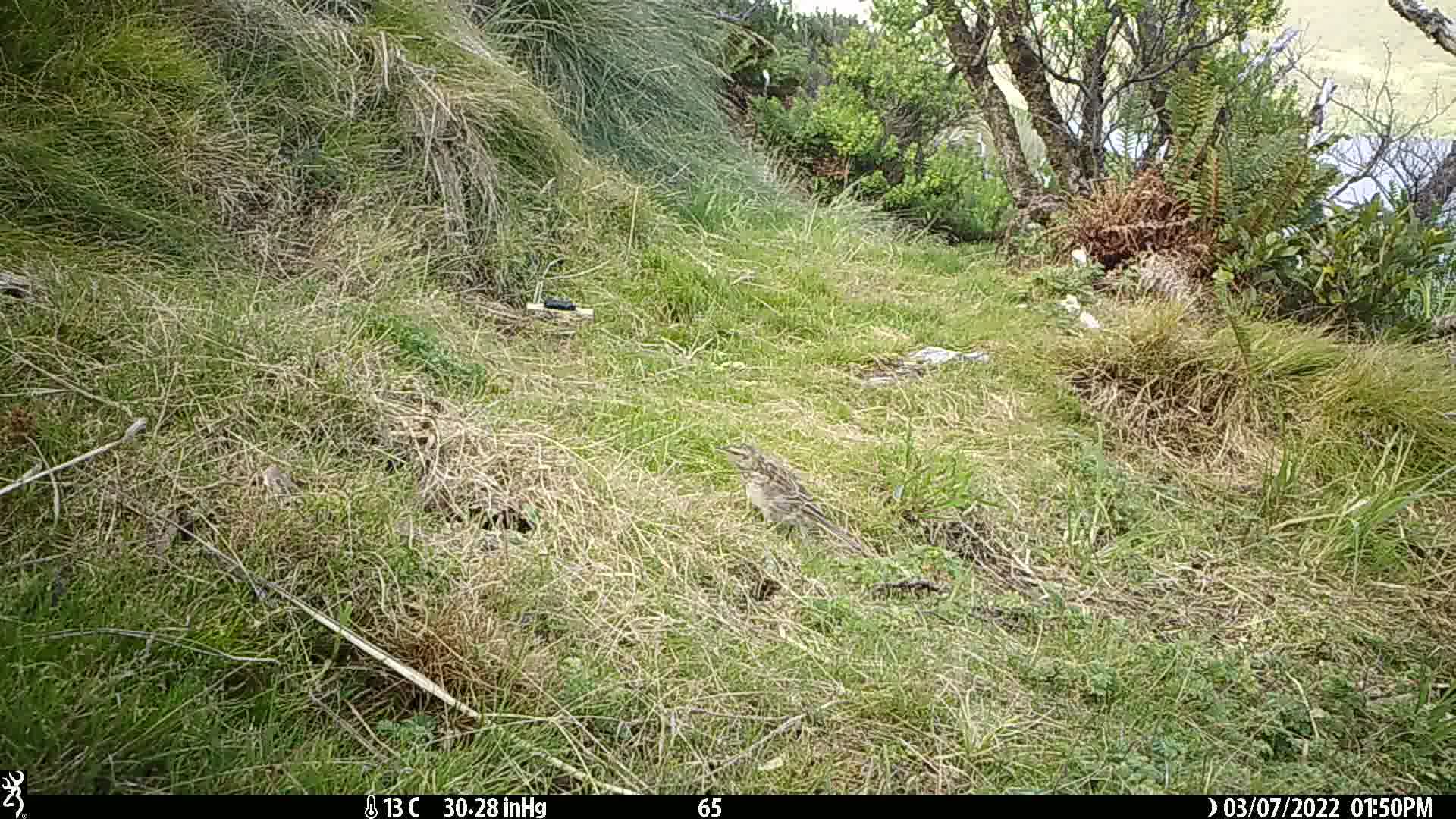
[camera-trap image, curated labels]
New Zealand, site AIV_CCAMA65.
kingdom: Animalia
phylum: Chordata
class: Aves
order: Passeriformes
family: Motacillidae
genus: Anthus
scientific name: Anthus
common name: pipit